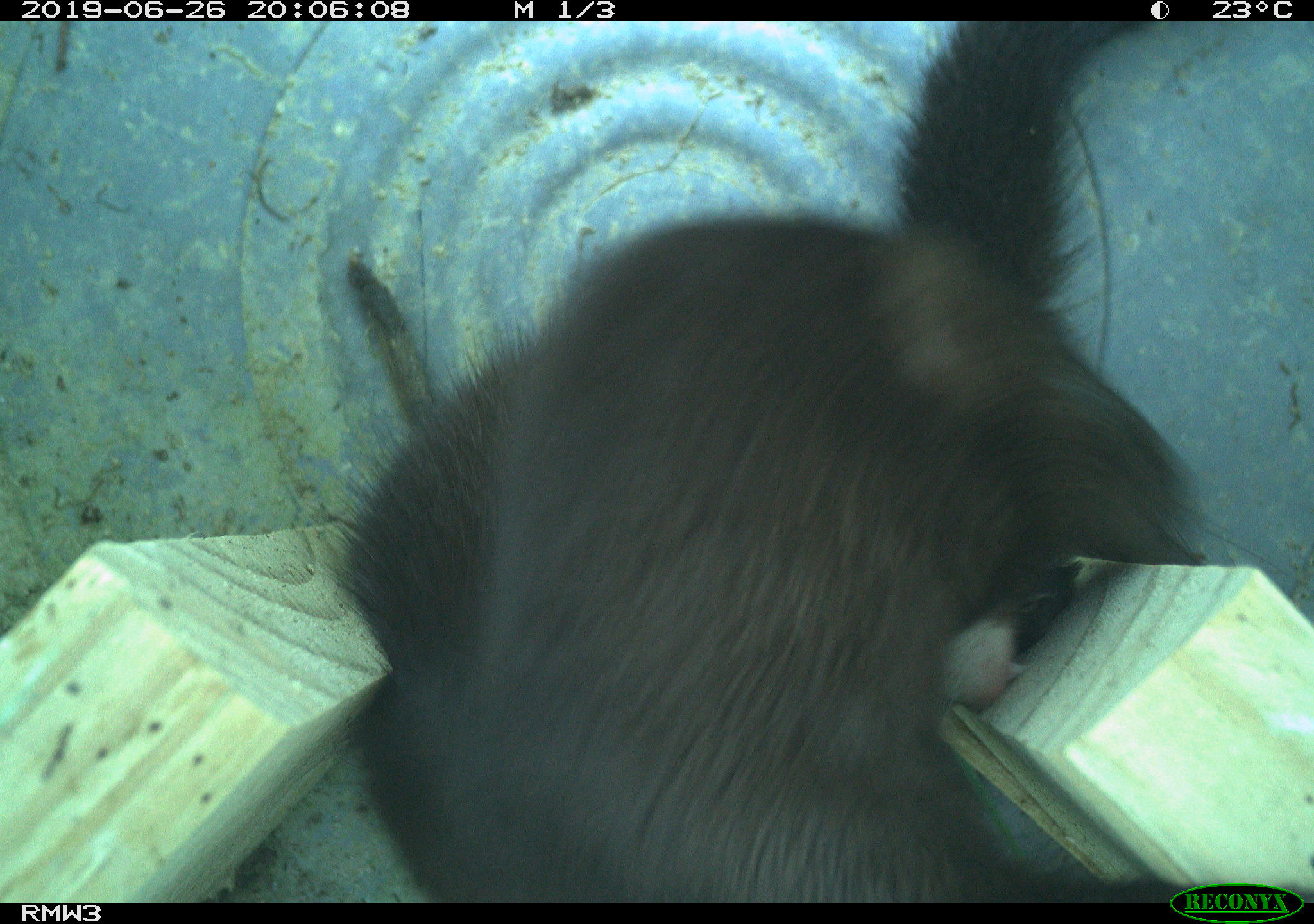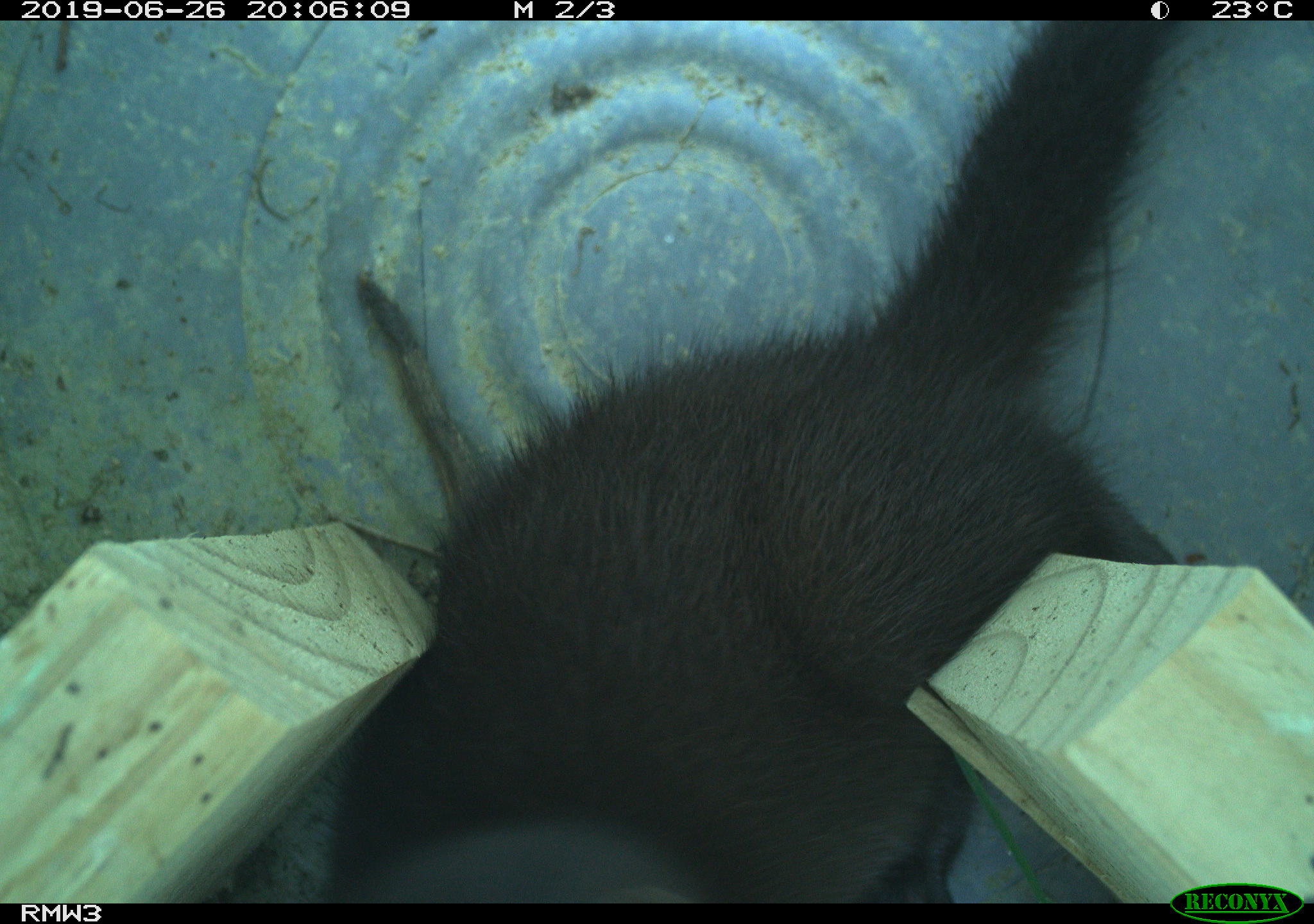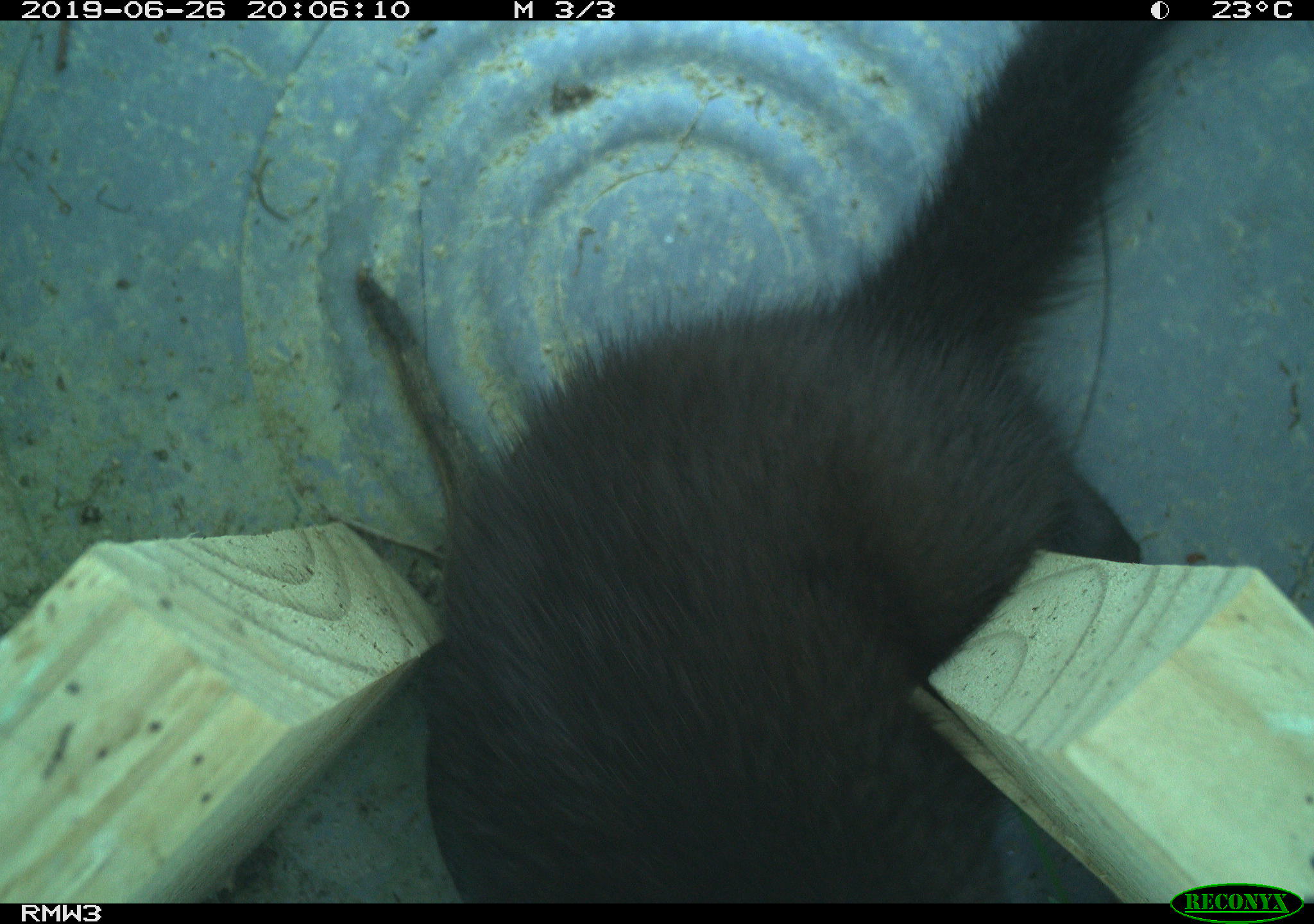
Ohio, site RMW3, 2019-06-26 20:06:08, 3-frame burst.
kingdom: Animalia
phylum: Chordata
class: Mammalia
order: Carnivora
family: Mustelidae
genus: Neogale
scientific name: Neogale vison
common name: american mink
American mink (Neogale vison).